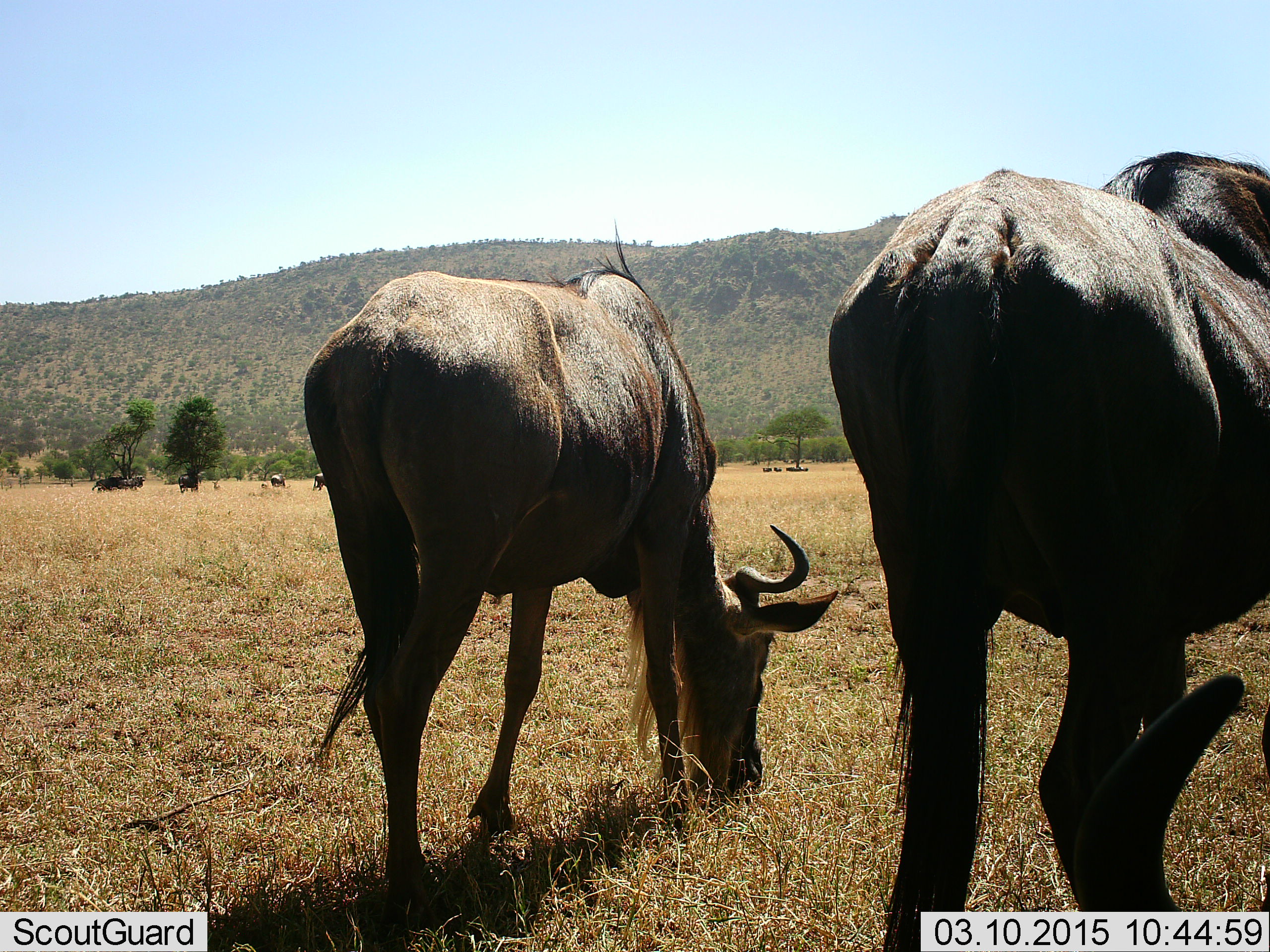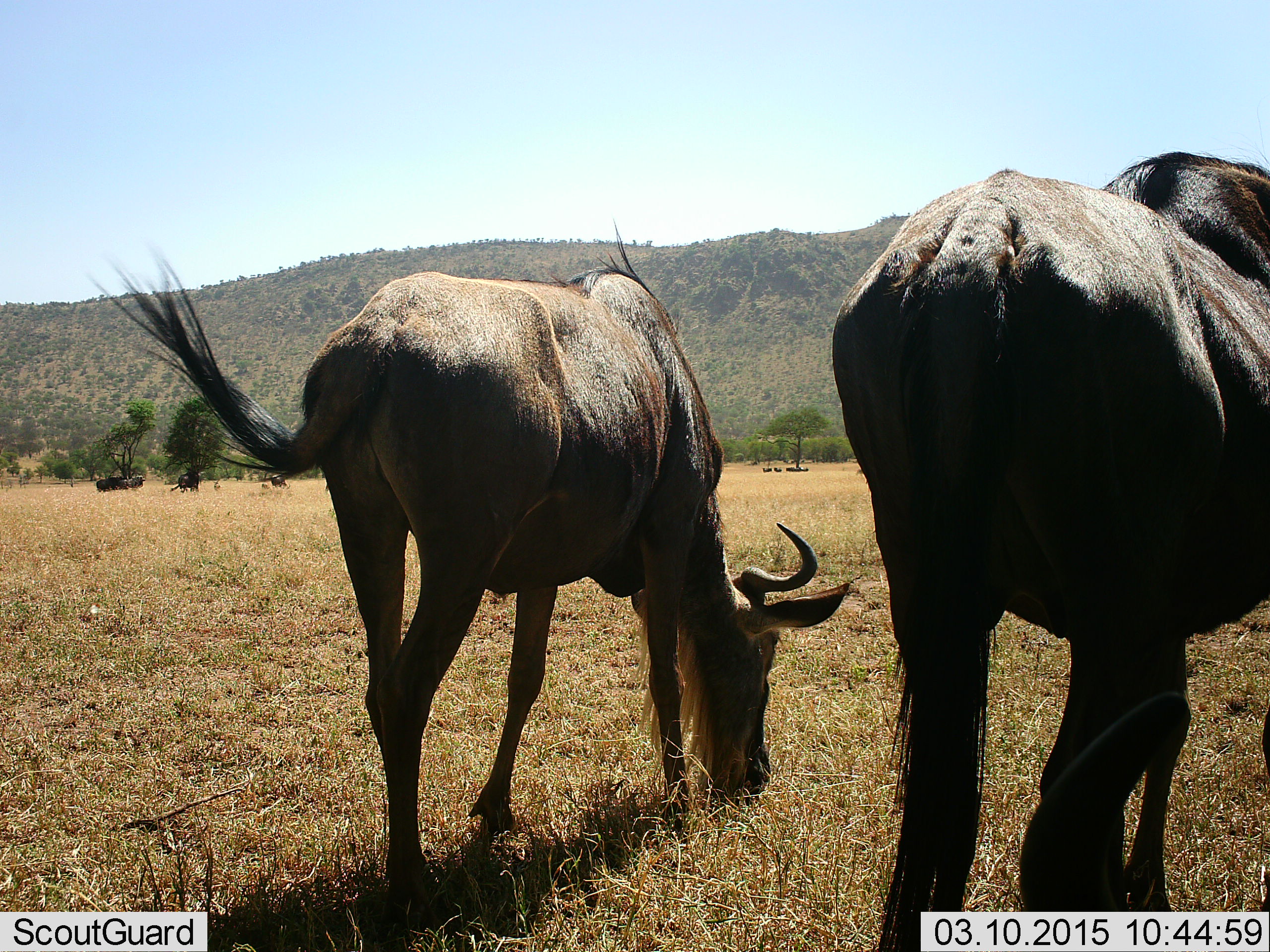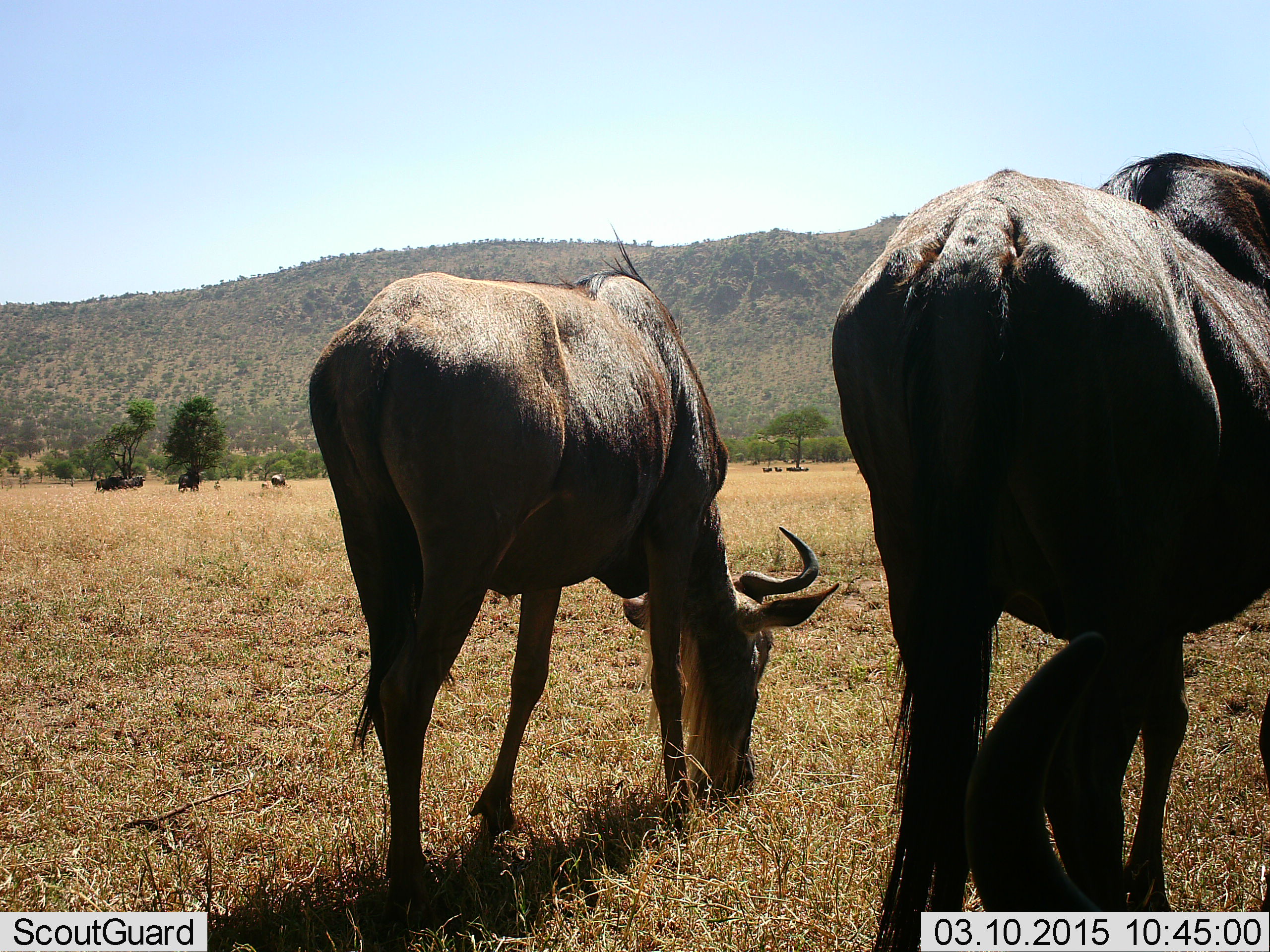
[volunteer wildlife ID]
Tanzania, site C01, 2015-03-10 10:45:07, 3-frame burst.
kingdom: Animalia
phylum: Chordata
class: Mammalia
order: Artiodactyla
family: Bovidae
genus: Connochaetes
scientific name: Connochaetes taurinus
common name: blue wildebeest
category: wildebeest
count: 4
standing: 70%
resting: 40%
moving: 20%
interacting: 0%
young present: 20%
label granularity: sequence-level